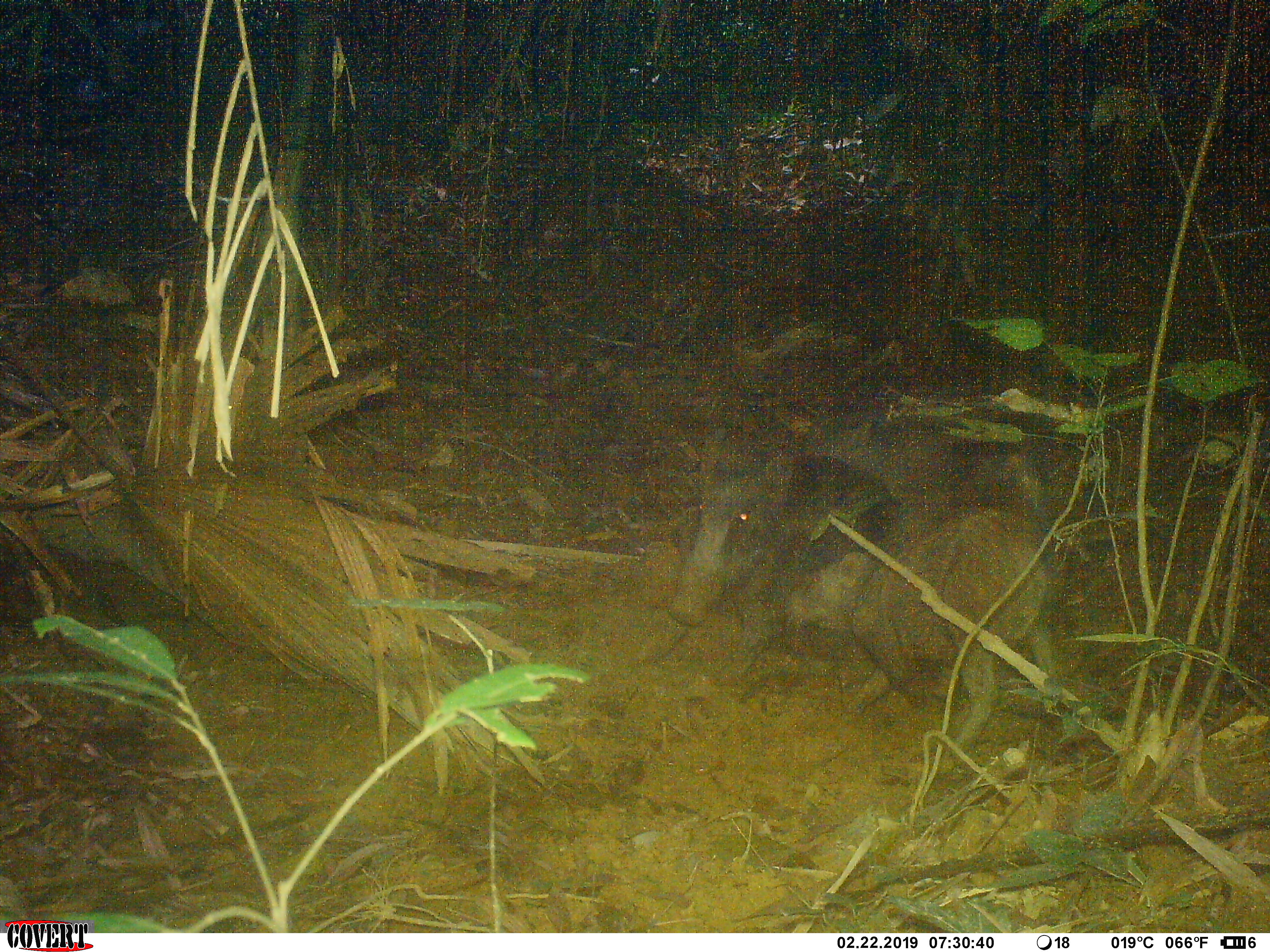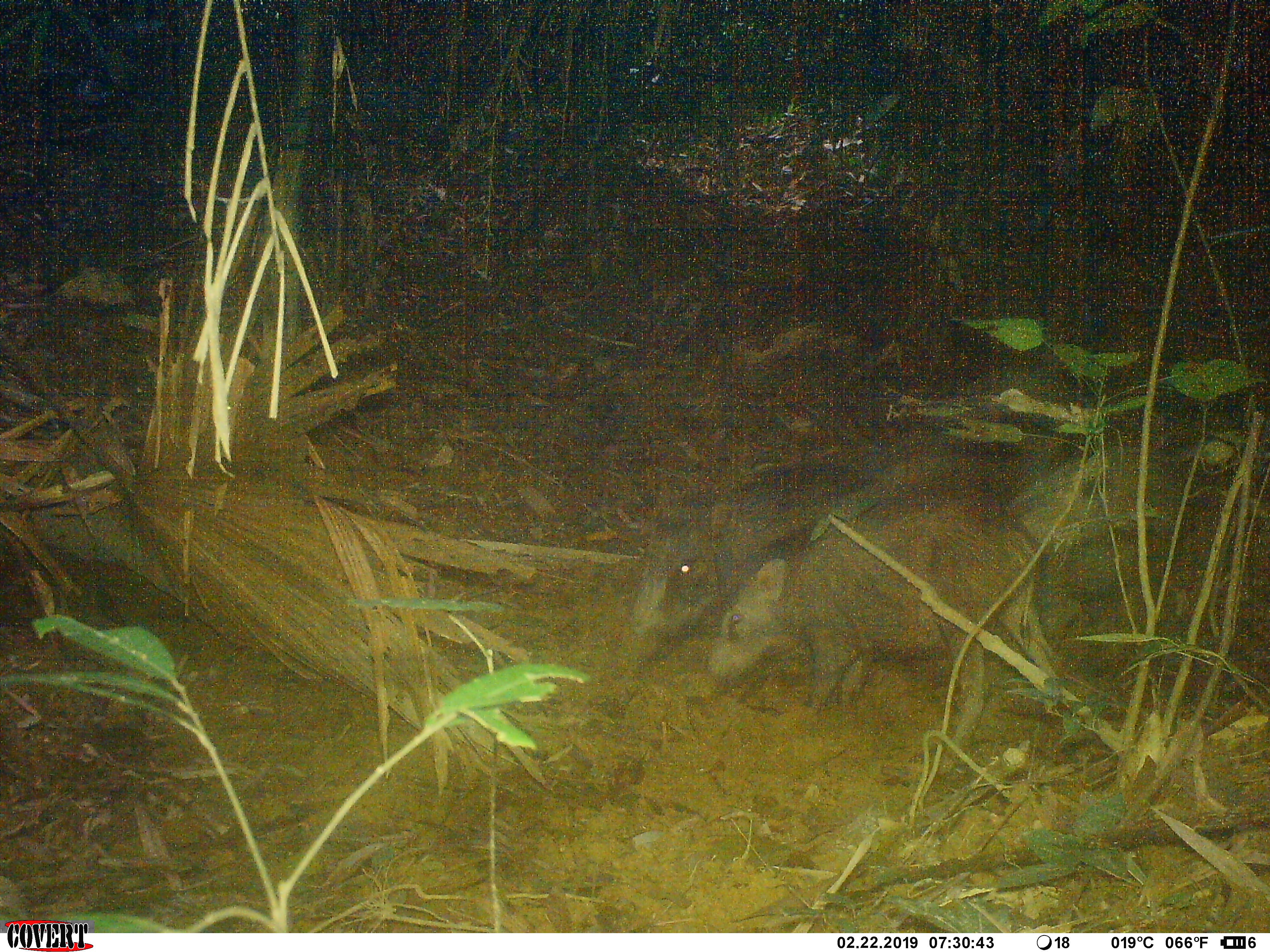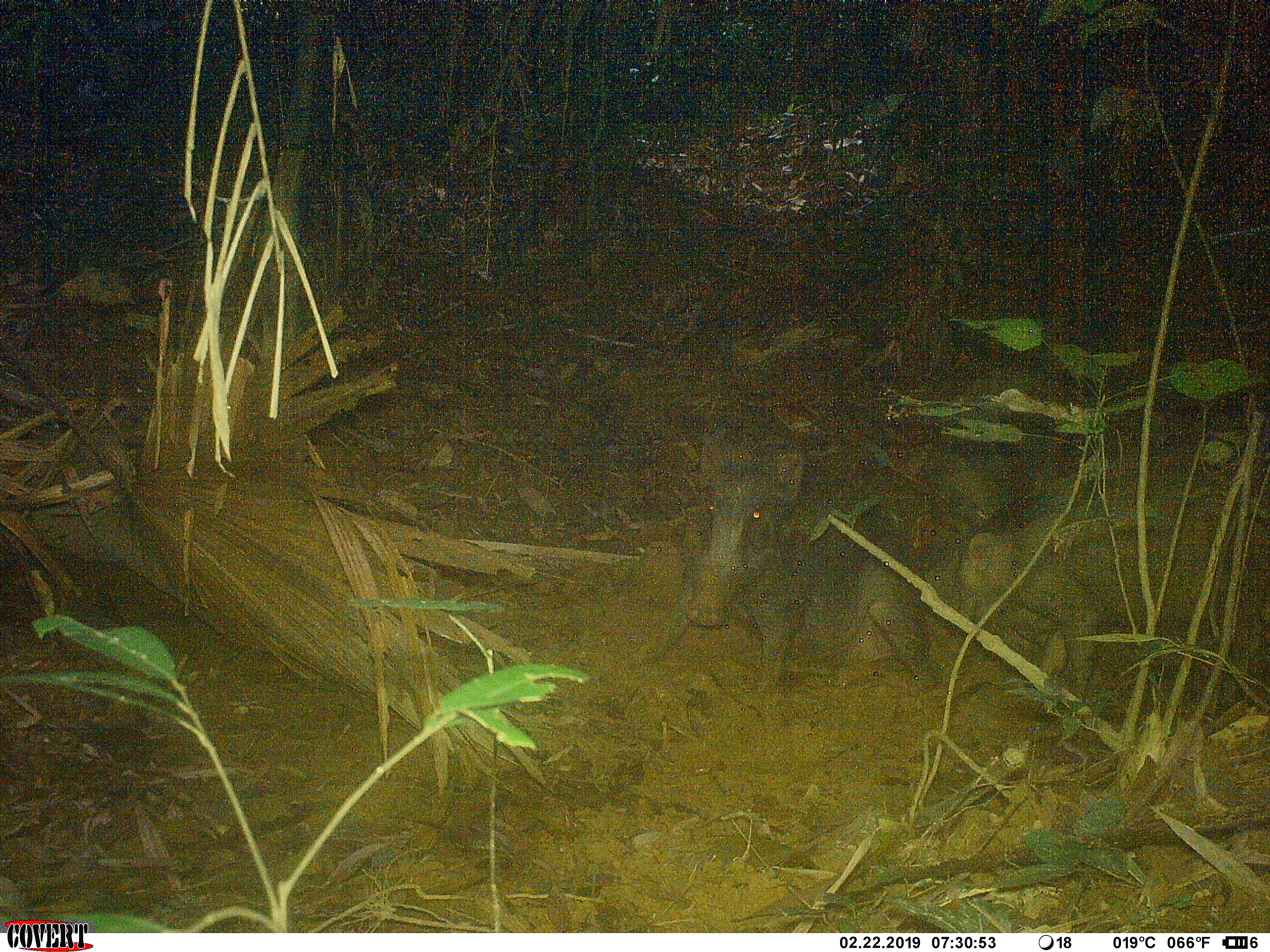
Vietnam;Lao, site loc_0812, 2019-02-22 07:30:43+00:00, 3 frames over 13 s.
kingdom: Animalia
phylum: Chordata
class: Mammalia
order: Artiodactyla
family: Suidae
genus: Sus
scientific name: Sus scrofa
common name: eurasian wild pig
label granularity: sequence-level